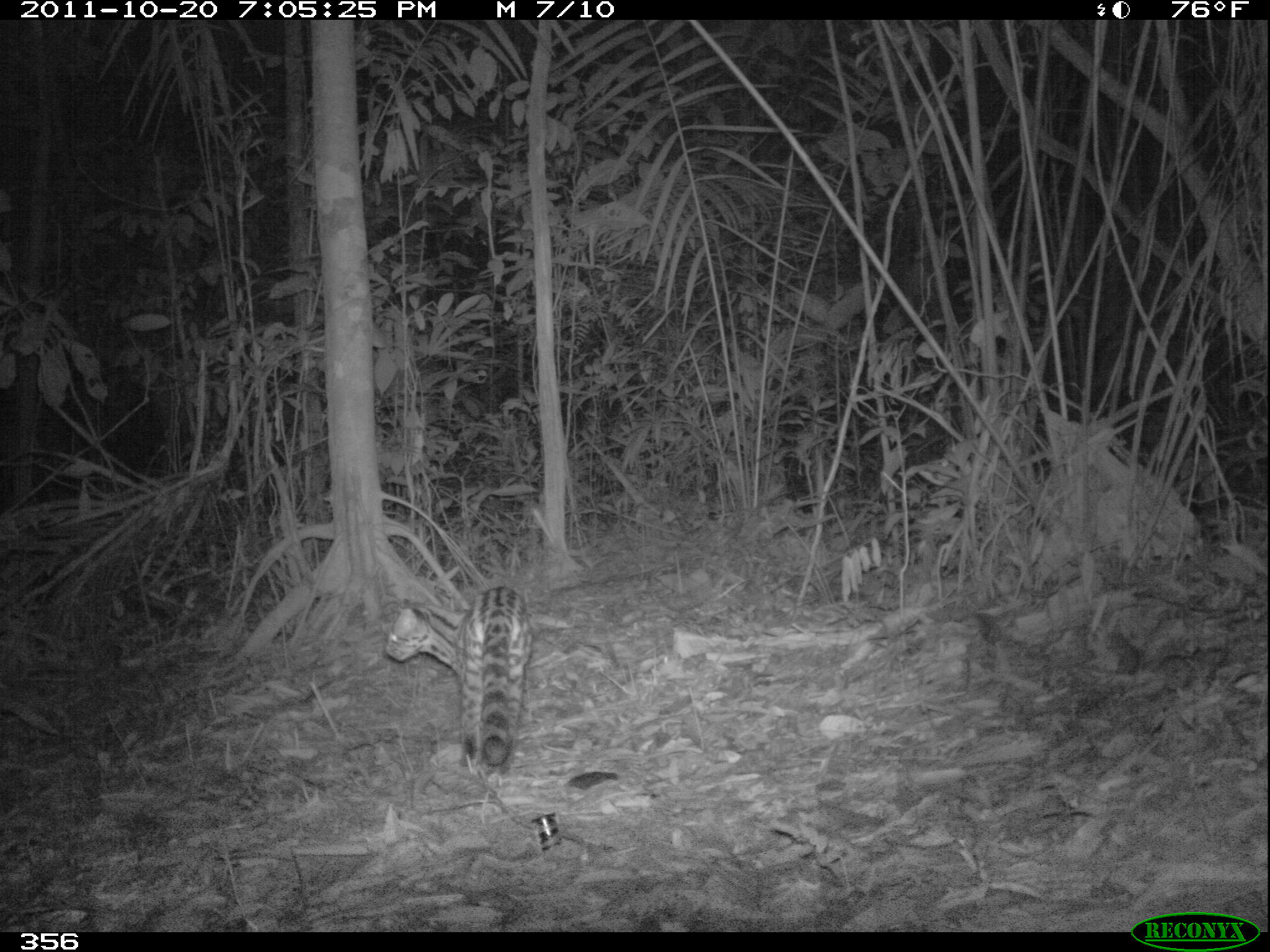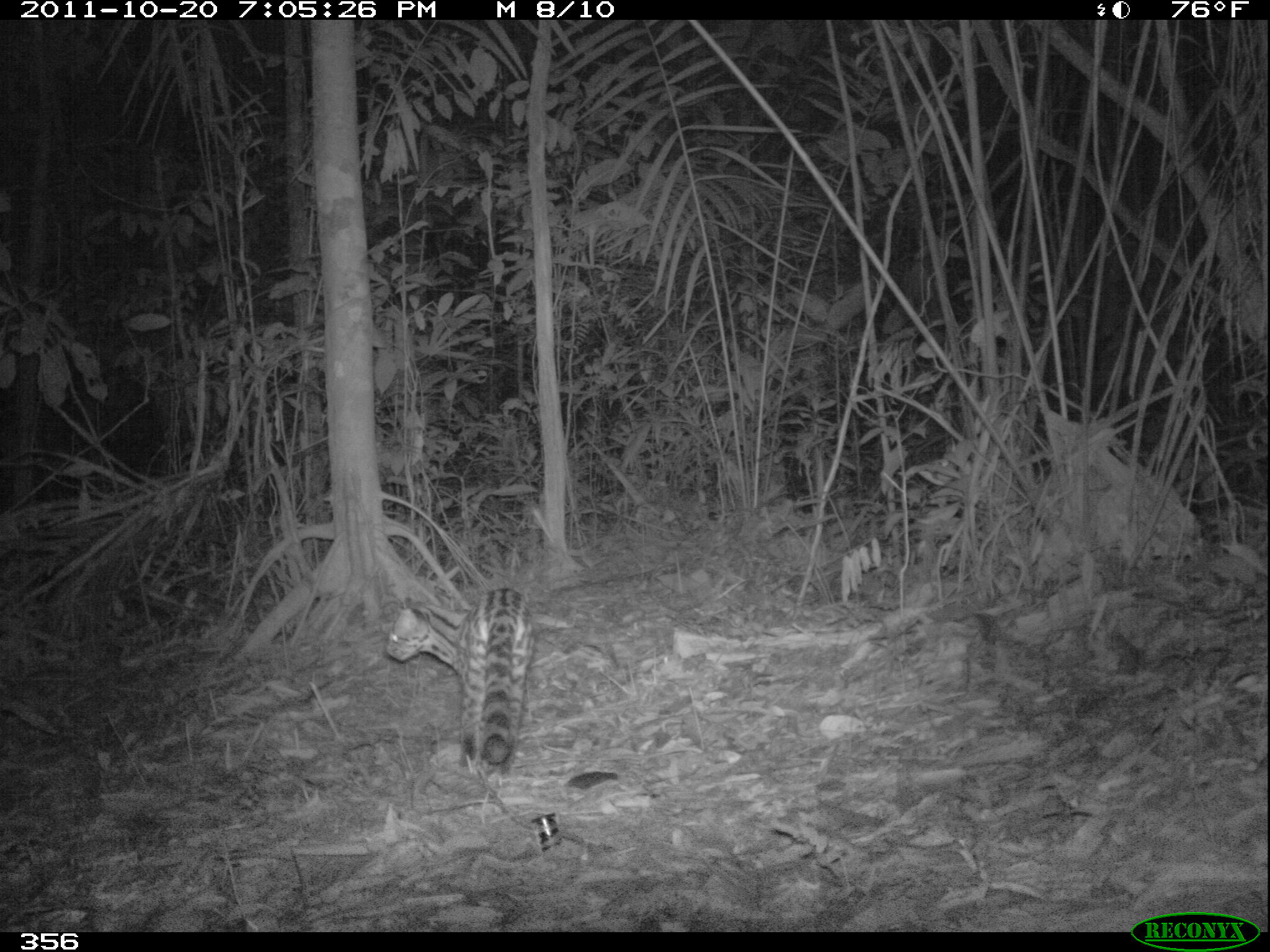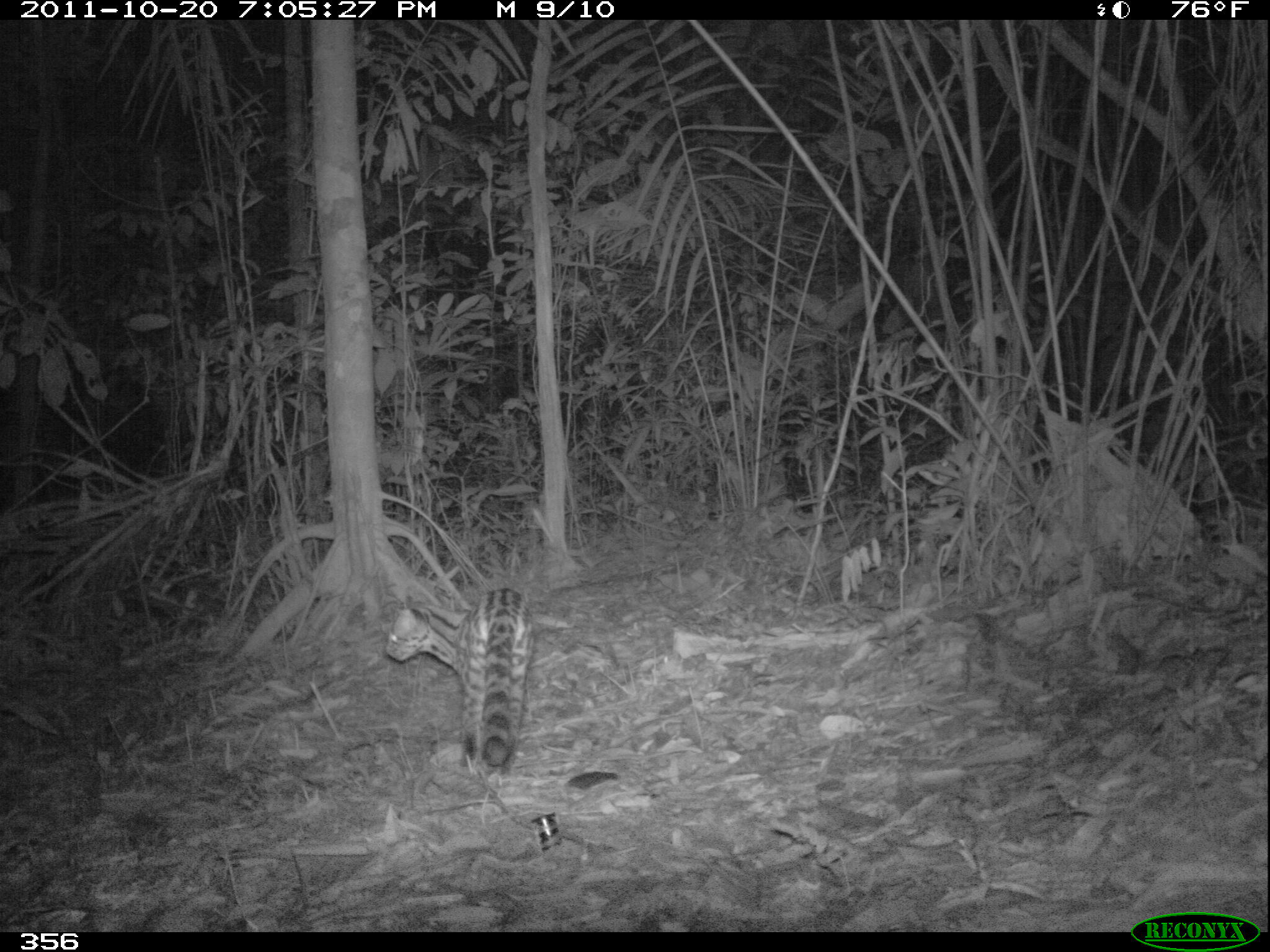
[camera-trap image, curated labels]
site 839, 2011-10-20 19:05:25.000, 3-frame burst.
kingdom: Animalia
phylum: Chordata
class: Mammalia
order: Carnivora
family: Felidae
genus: Leopardus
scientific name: Leopardus pardalis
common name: ocelot